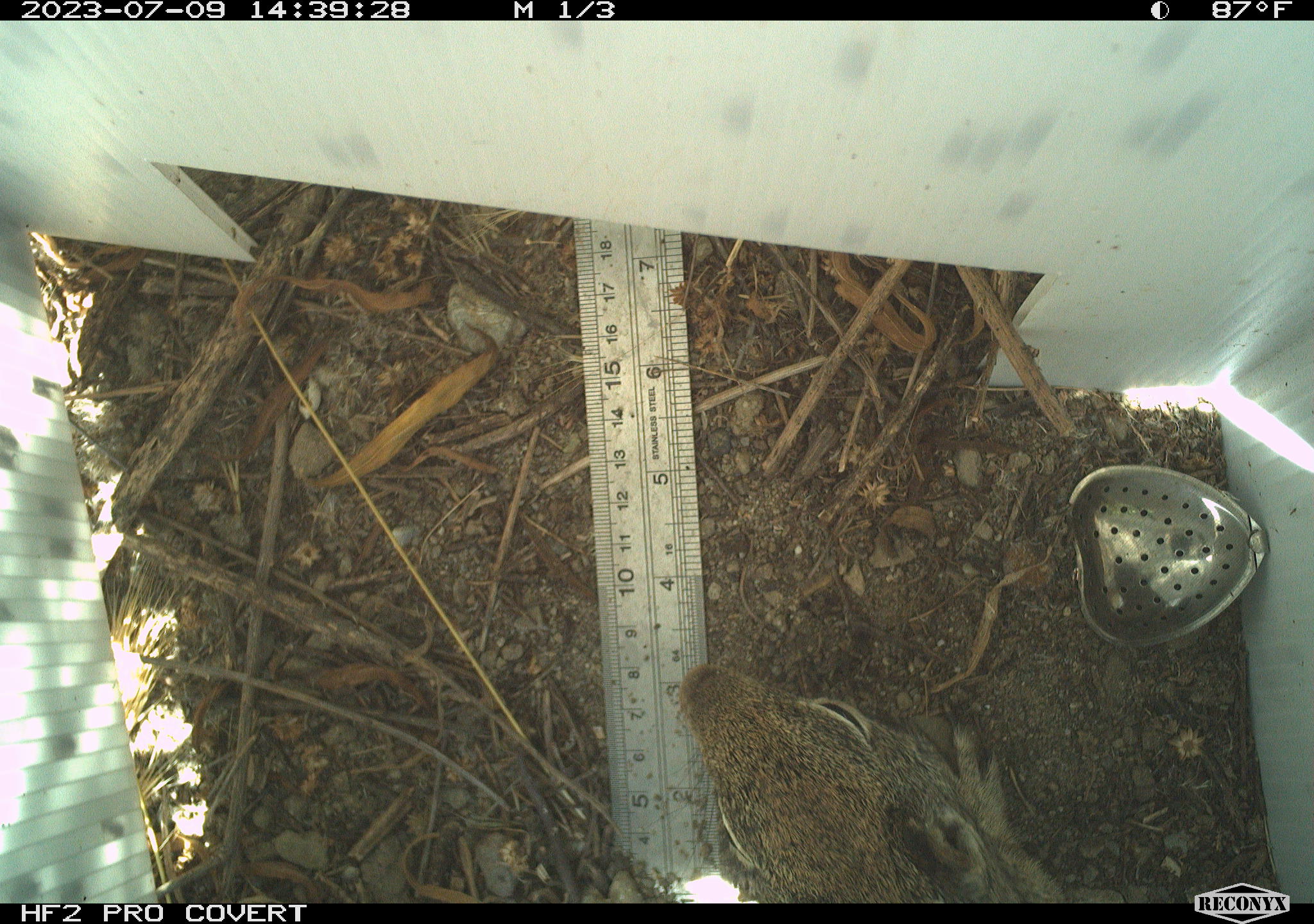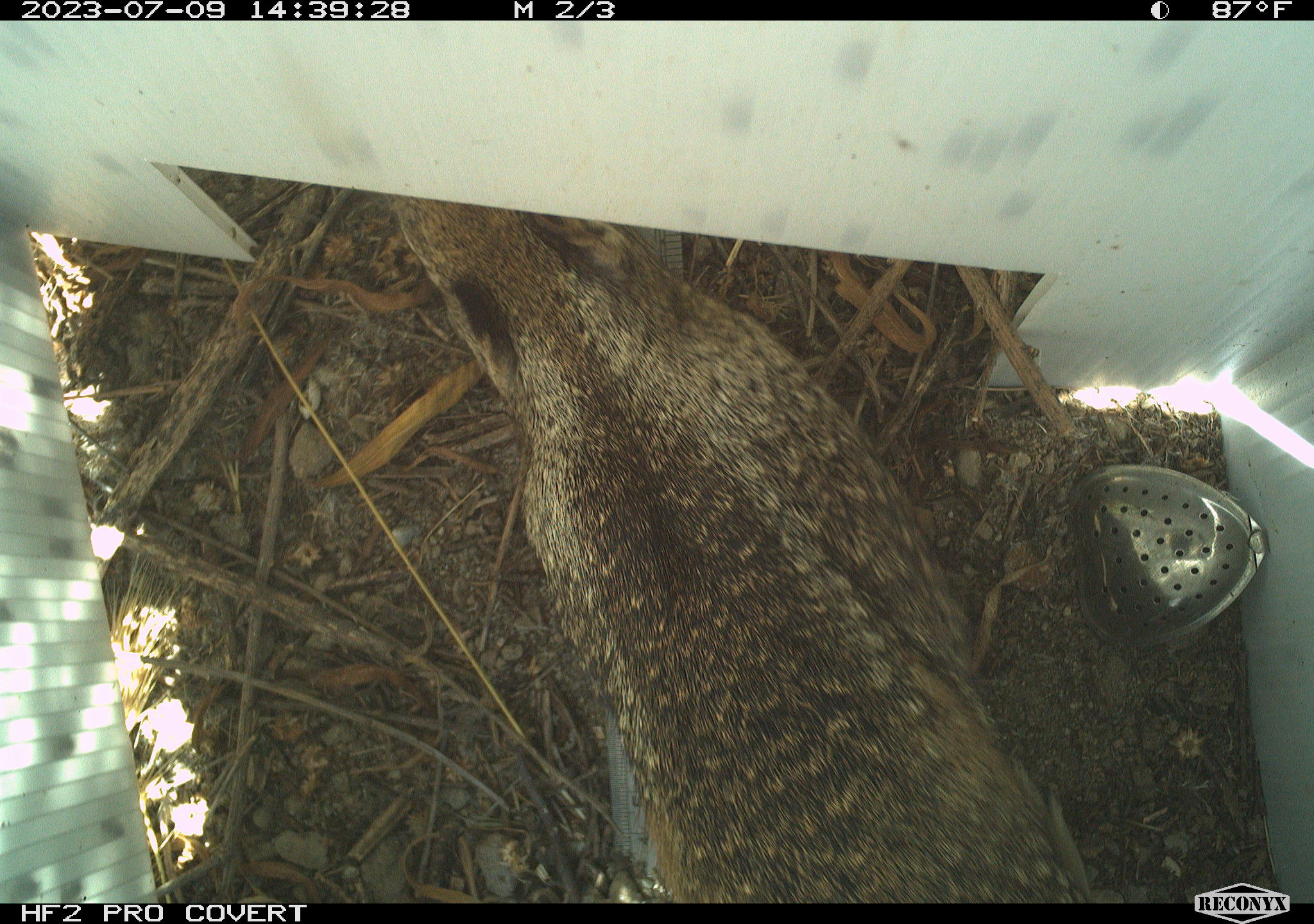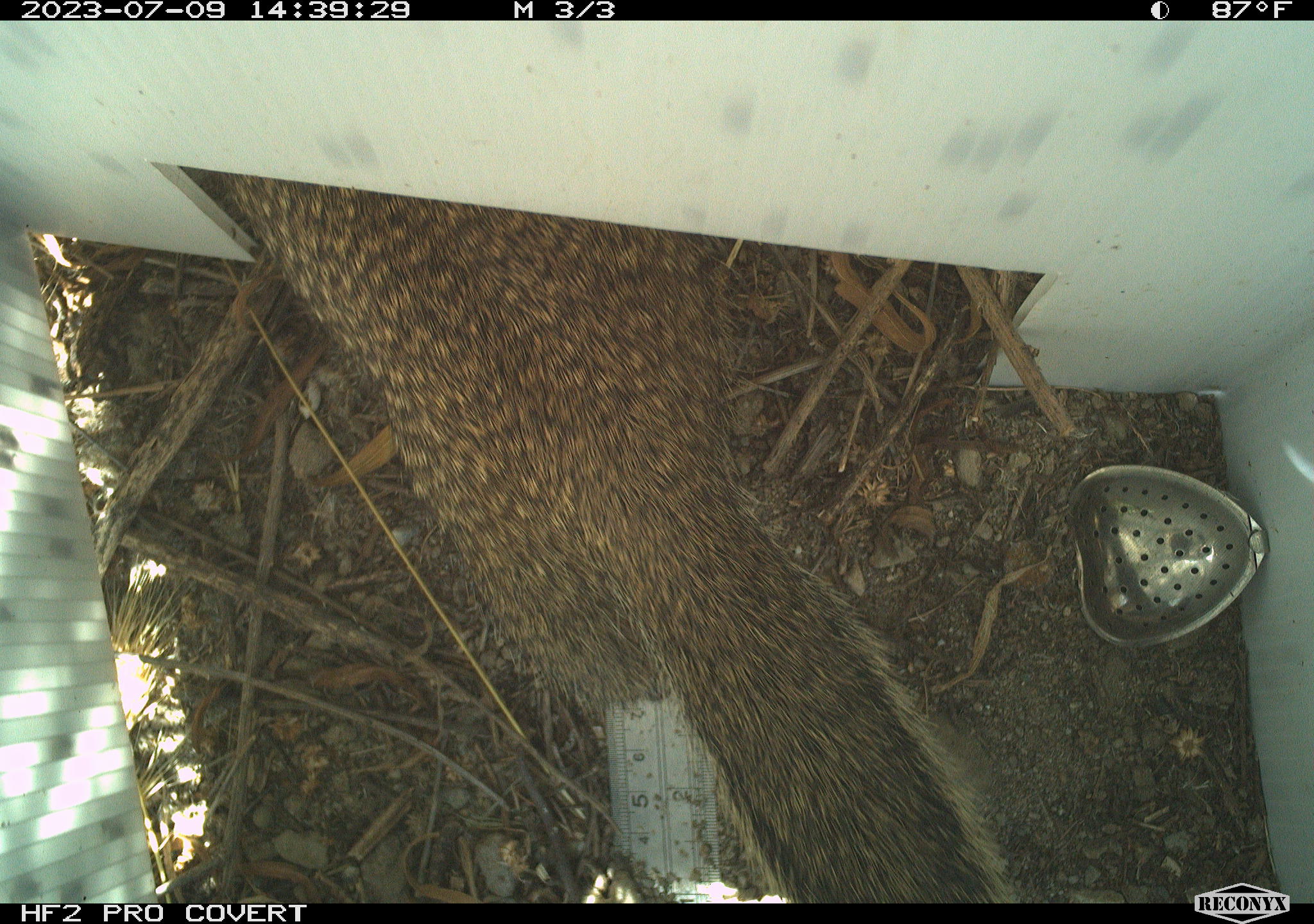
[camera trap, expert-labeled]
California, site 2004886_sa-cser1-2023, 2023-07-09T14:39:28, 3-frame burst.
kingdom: Animalia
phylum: Chordata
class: Mammalia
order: Rodentia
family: Sciuridae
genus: Otospermophilus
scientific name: Otospermophilus beecheyi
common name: california ground squirrel